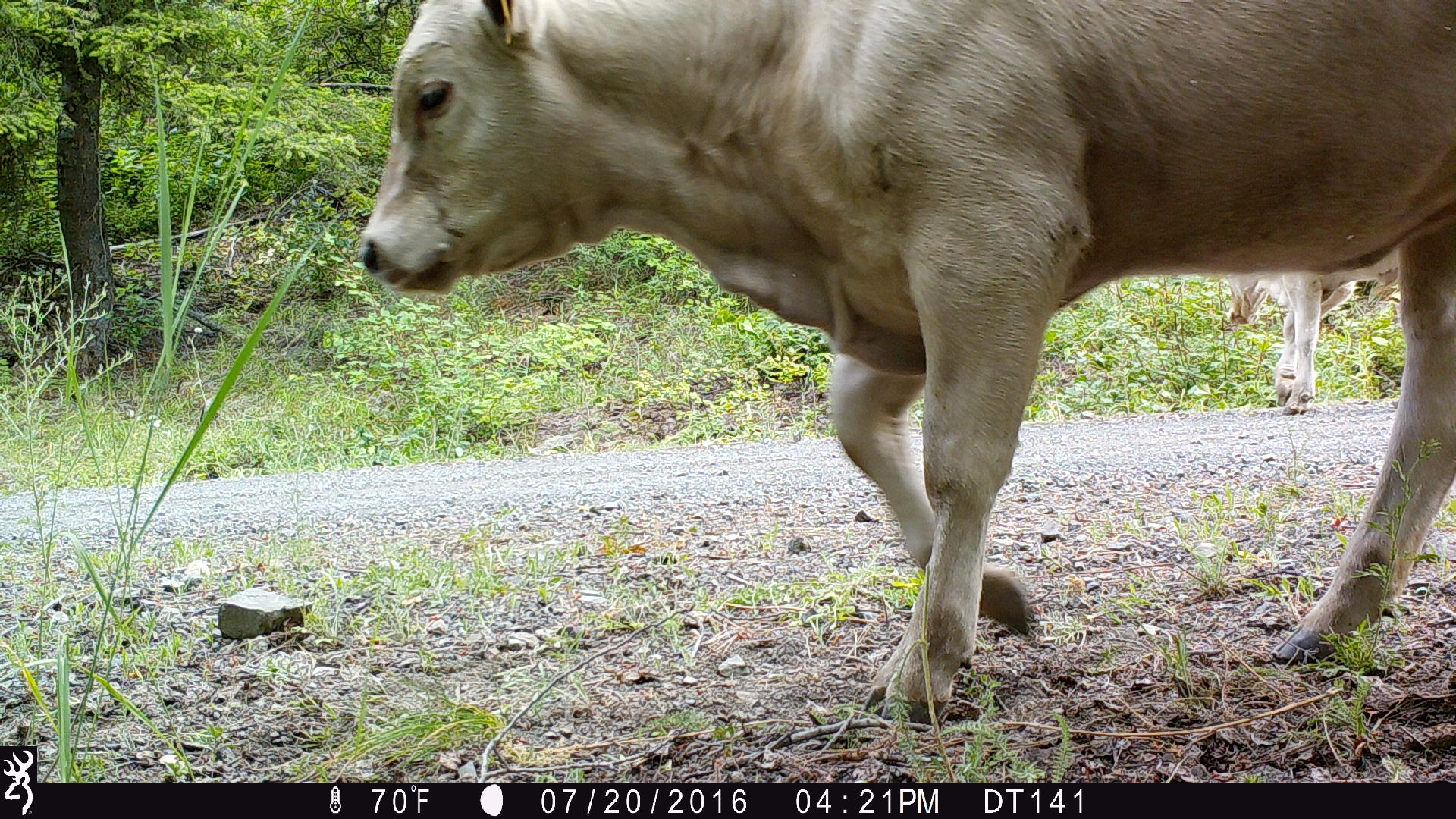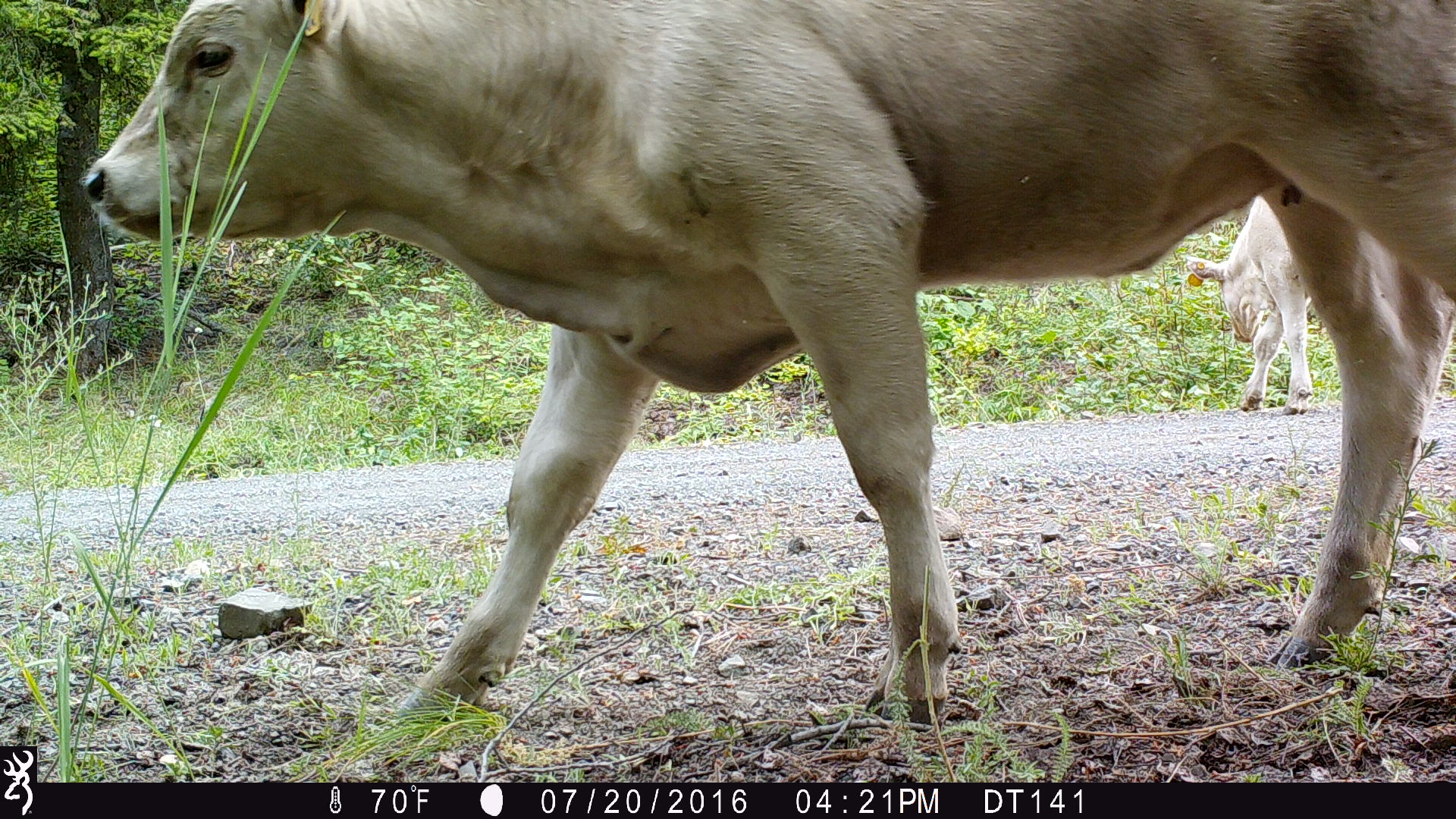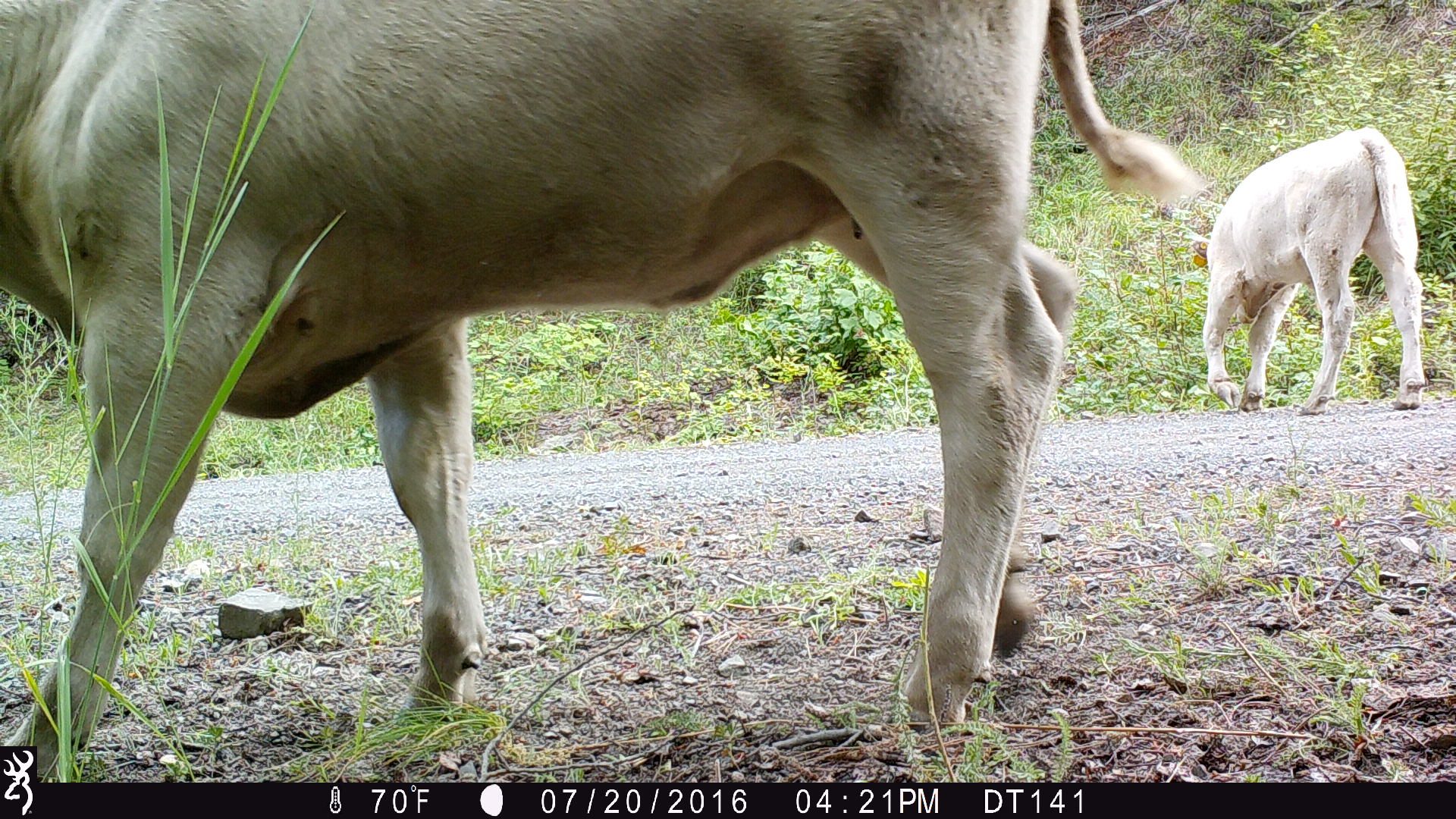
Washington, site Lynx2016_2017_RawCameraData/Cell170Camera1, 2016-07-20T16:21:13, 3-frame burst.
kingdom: Animalia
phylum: Chordata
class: Mammalia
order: Artiodactyla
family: Bovidae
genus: Bos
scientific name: Bos taurus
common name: domestic cattle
Domestic cattle (Bos taurus). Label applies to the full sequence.